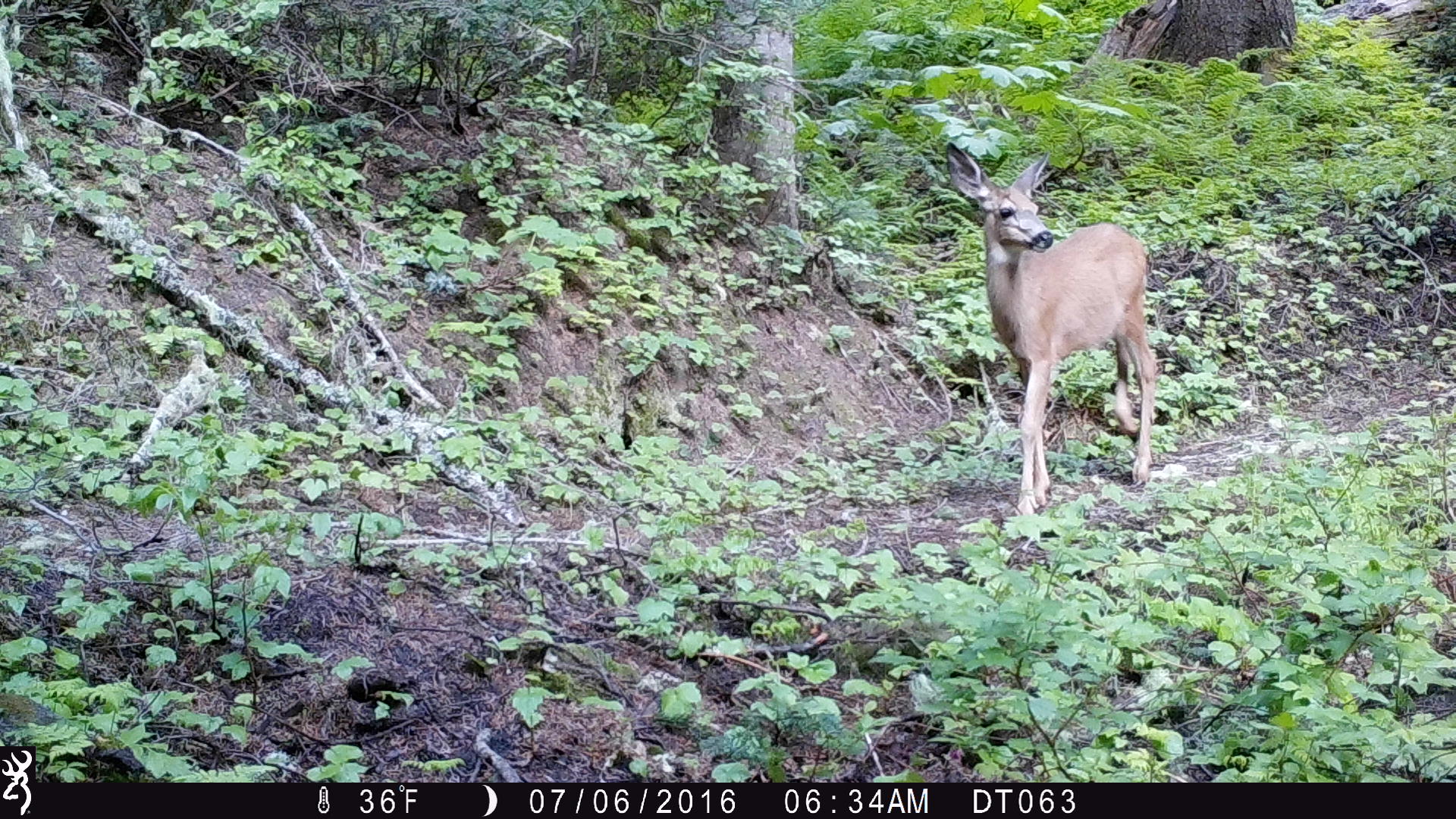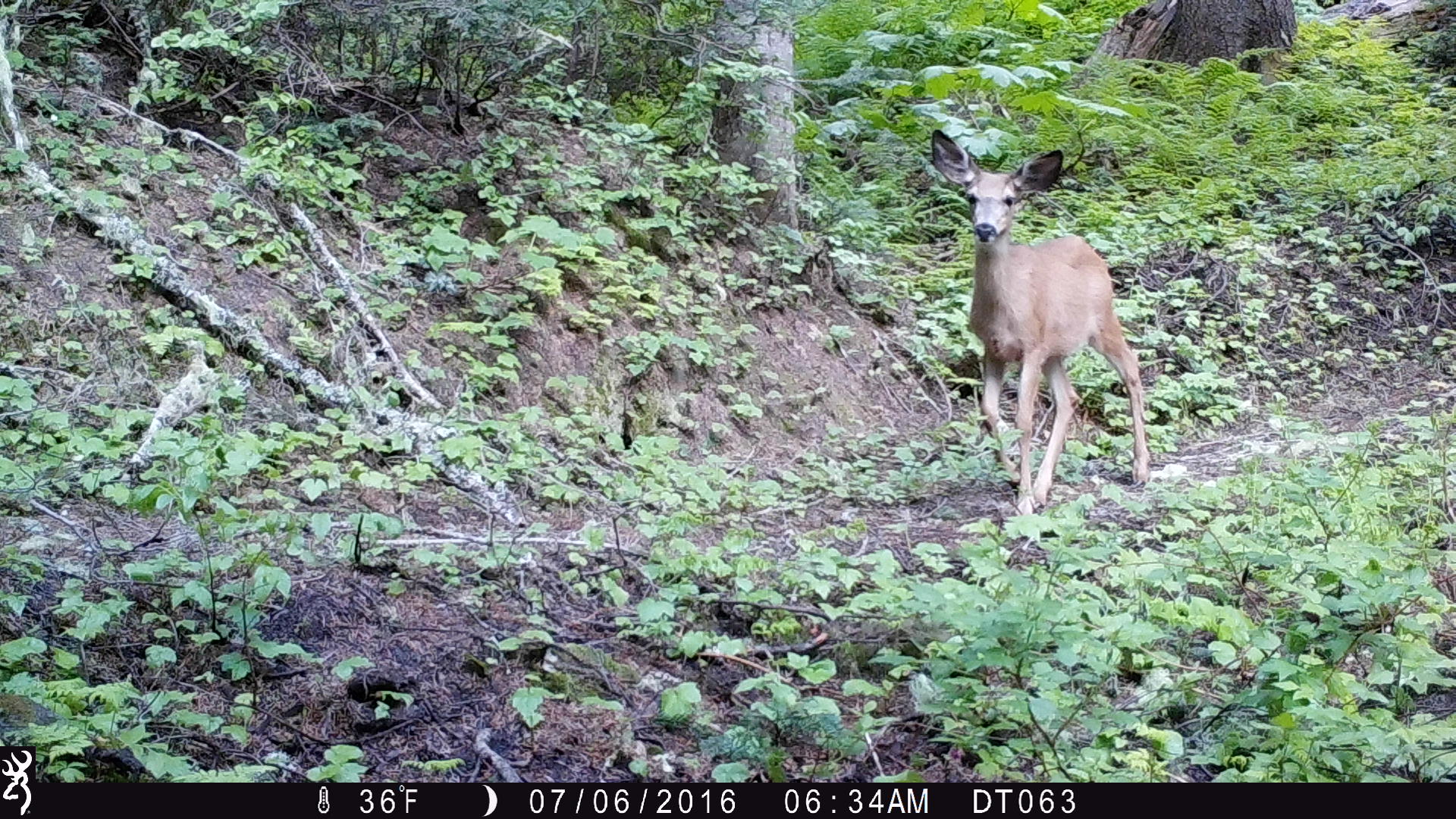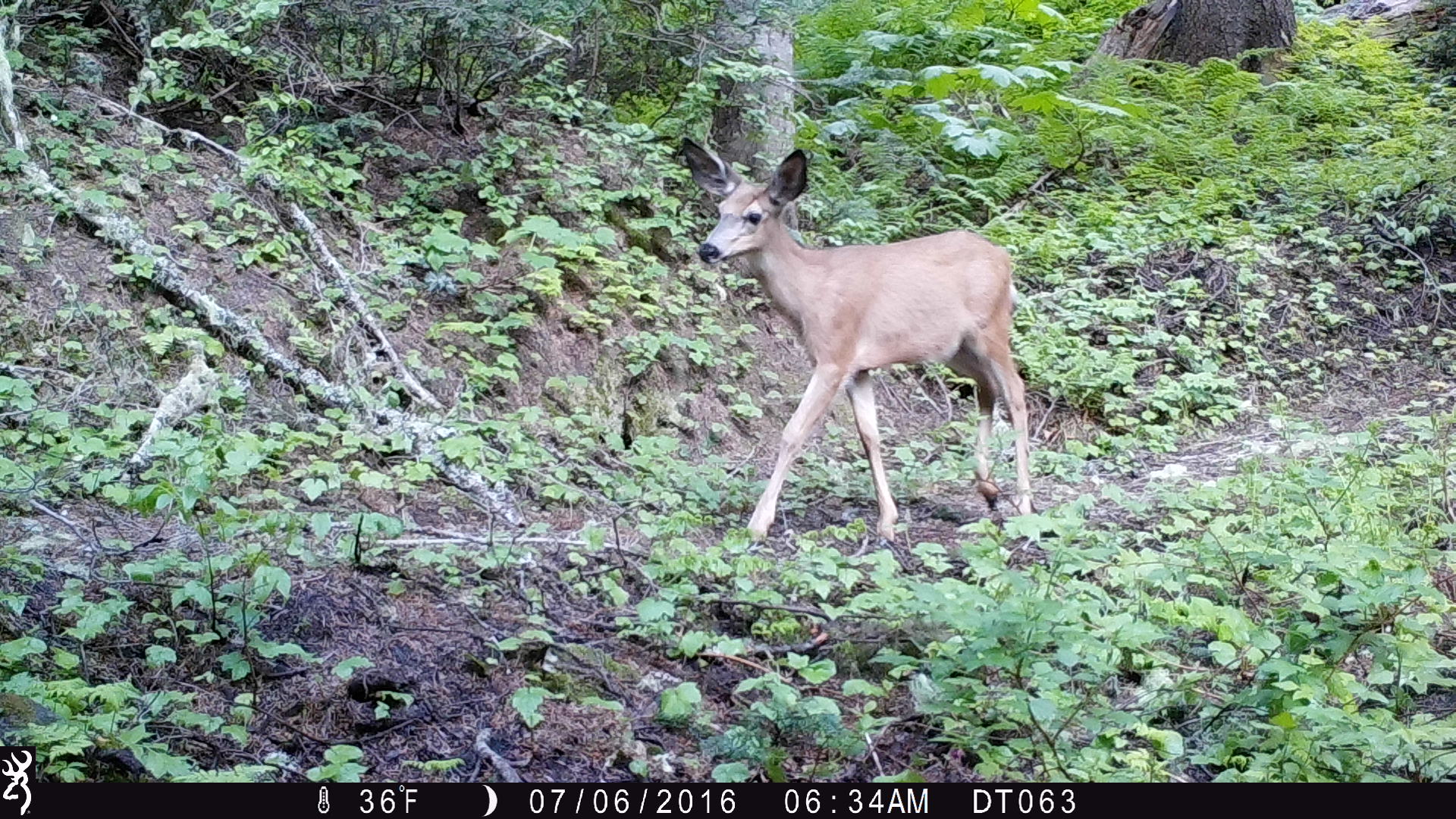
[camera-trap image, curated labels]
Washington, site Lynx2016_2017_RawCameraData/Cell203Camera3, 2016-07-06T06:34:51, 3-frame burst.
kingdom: Animalia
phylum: Chordata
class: Mammalia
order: Artiodactyla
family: Cervidae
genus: Odocoileus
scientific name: Odocoileus hemionus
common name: mule deer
Odocoileus hemionus (mule deer). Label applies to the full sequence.